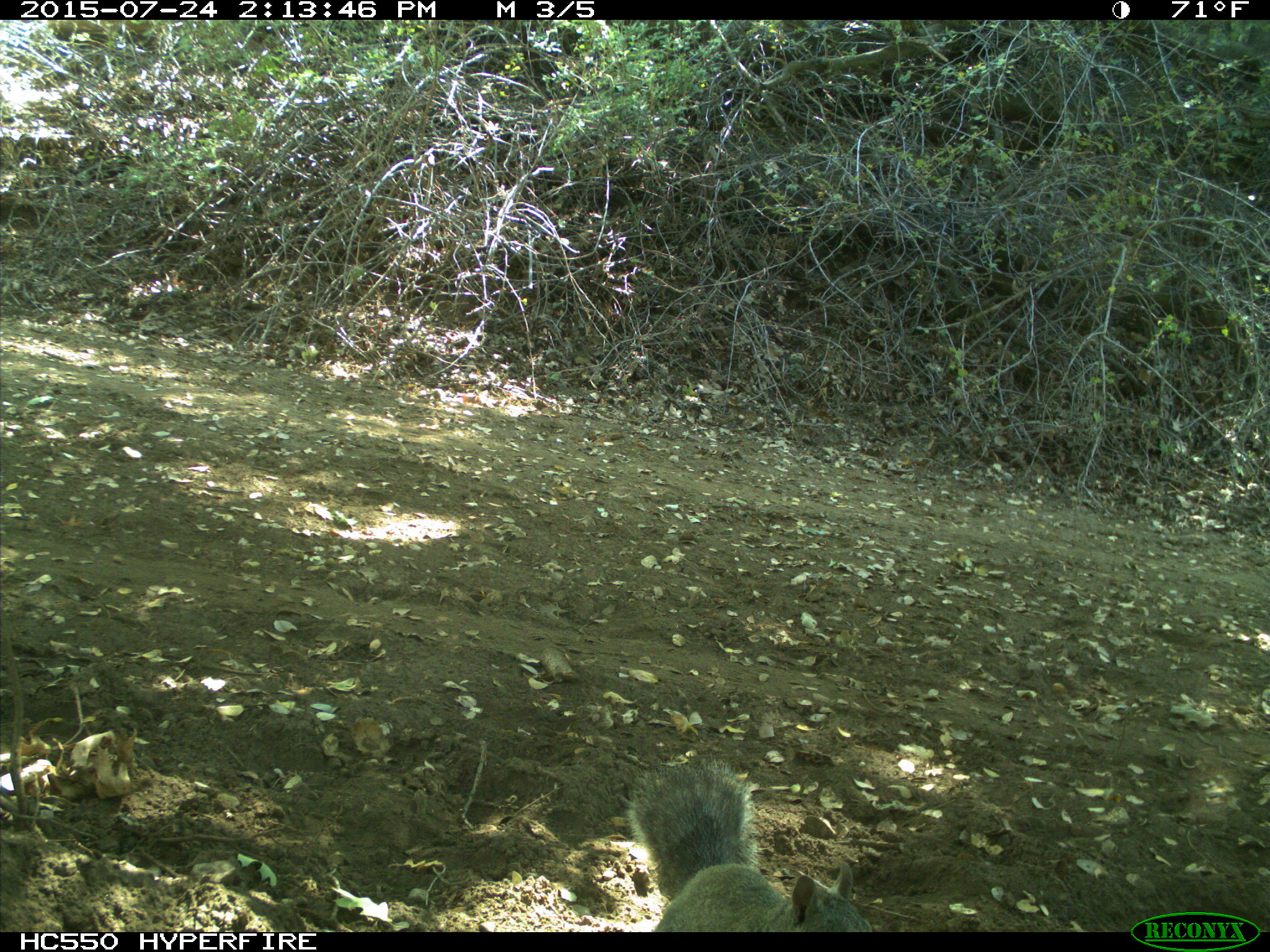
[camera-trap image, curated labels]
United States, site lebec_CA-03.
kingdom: Animalia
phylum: Chordata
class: Mammalia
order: Rodentia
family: Sciuridae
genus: Sciurus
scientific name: Sciurus carolinensis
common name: eastern gray squirrel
Sciurus carolinensis (eastern gray squirrel).